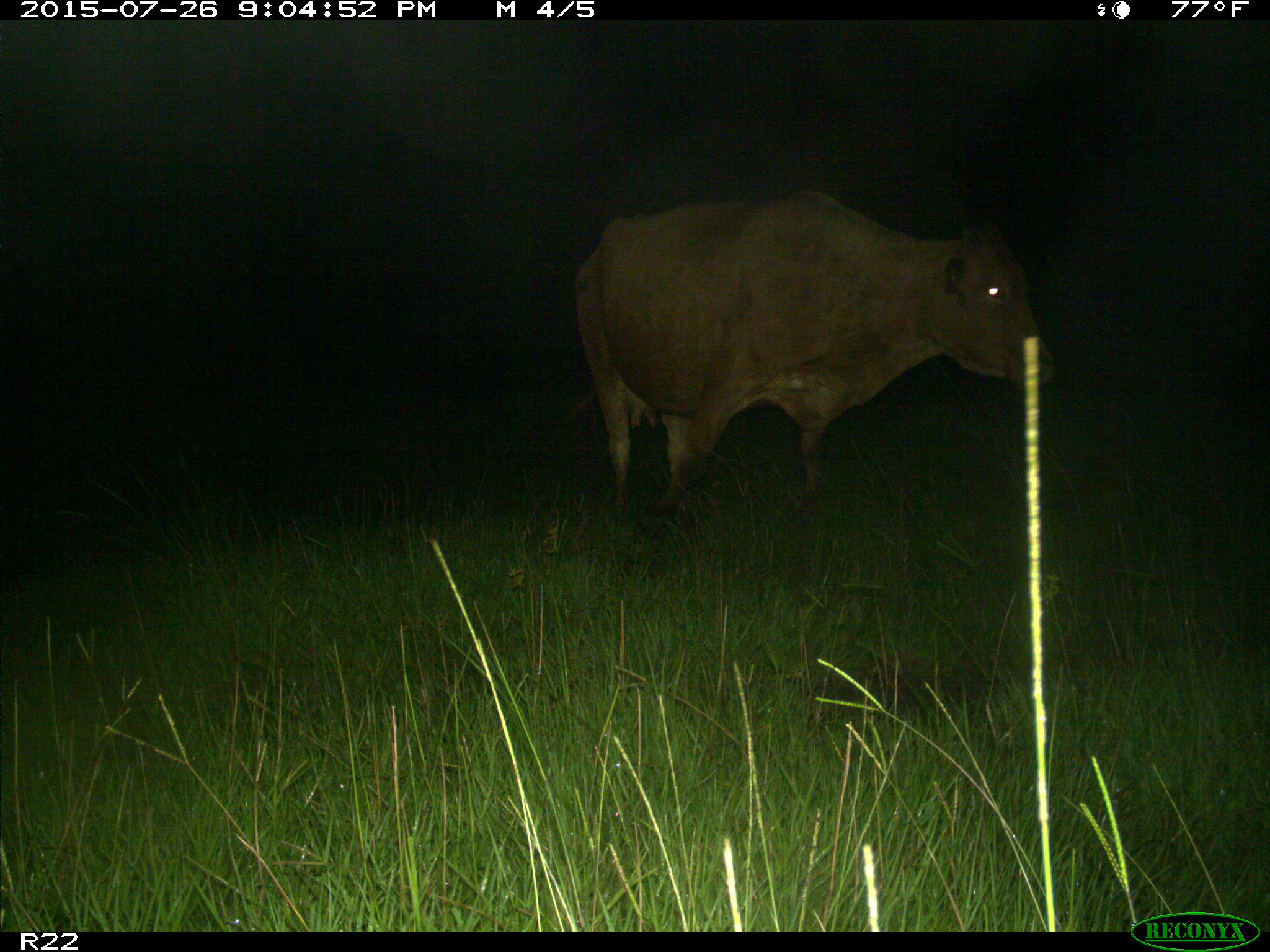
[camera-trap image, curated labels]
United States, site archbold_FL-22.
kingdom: Animalia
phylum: Chordata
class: Mammalia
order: Artiodactyla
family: Bovidae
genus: Bos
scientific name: Bos taurus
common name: domestic cow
Bos taurus (domestic cow).